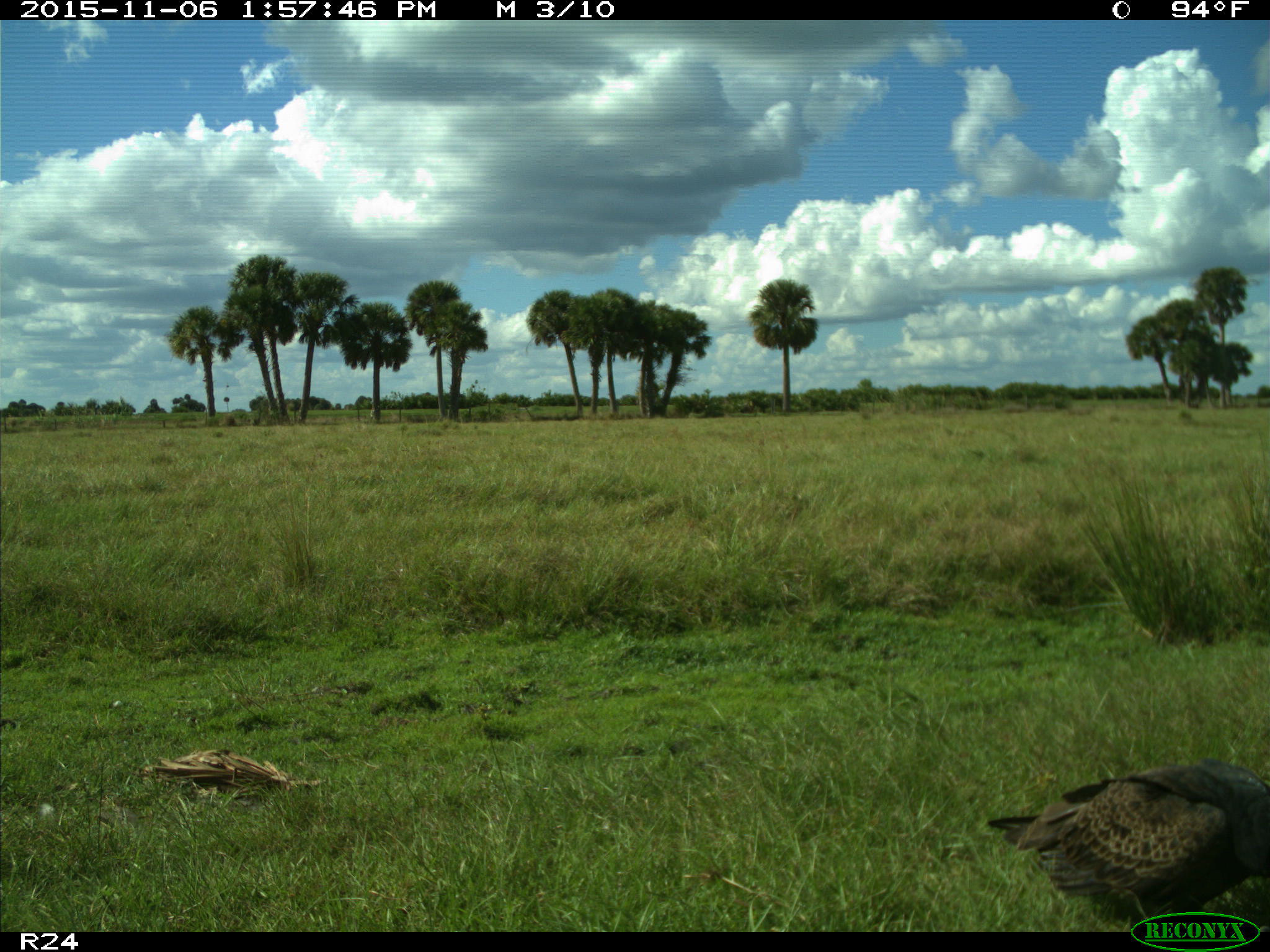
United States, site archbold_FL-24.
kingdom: Animalia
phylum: Chordata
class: Aves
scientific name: Aves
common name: birds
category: unidentified bird